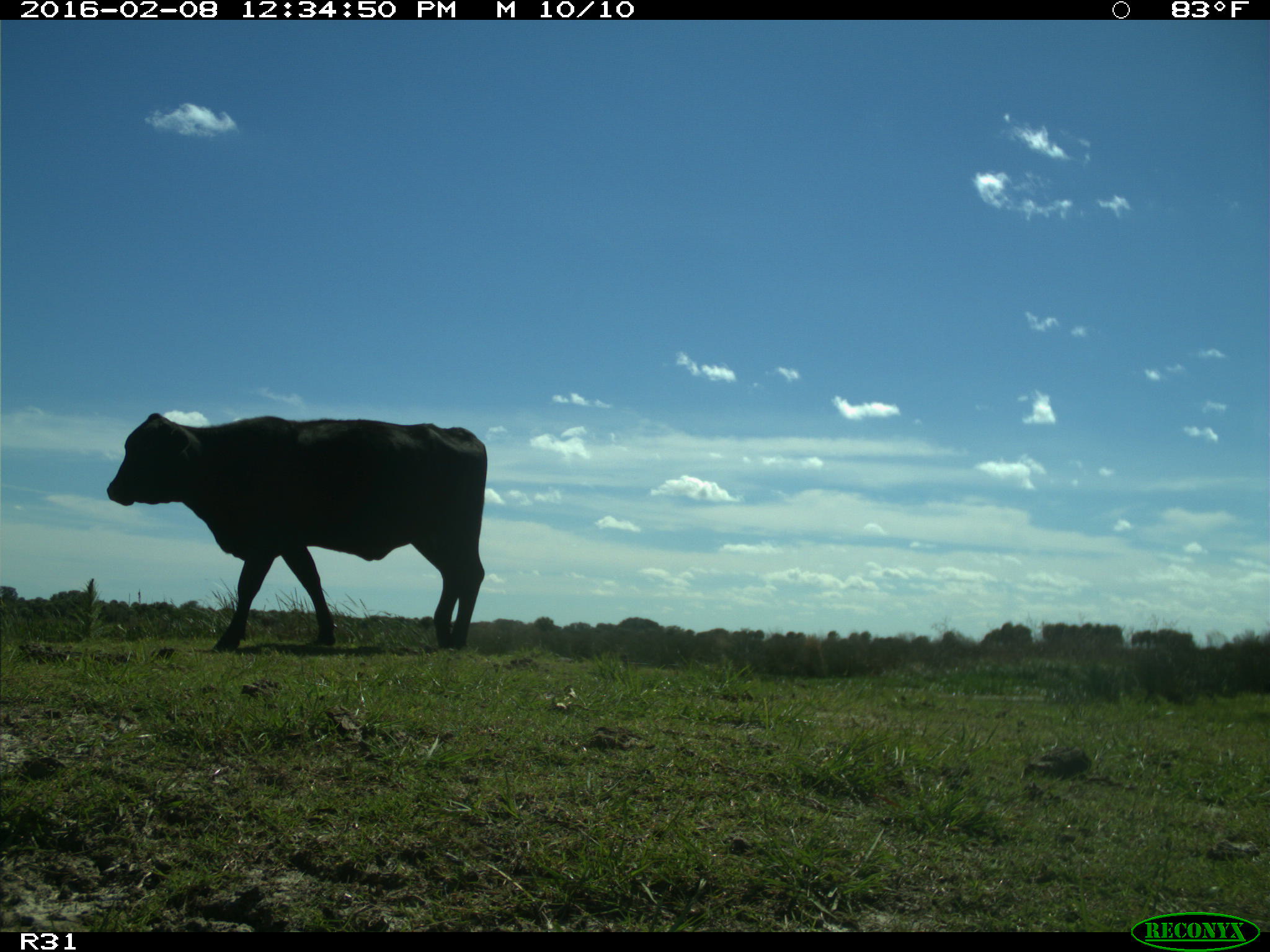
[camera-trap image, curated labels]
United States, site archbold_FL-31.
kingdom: Animalia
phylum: Chordata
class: Mammalia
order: Artiodactyla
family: Bovidae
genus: Bos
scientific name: Bos taurus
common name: domestic cow